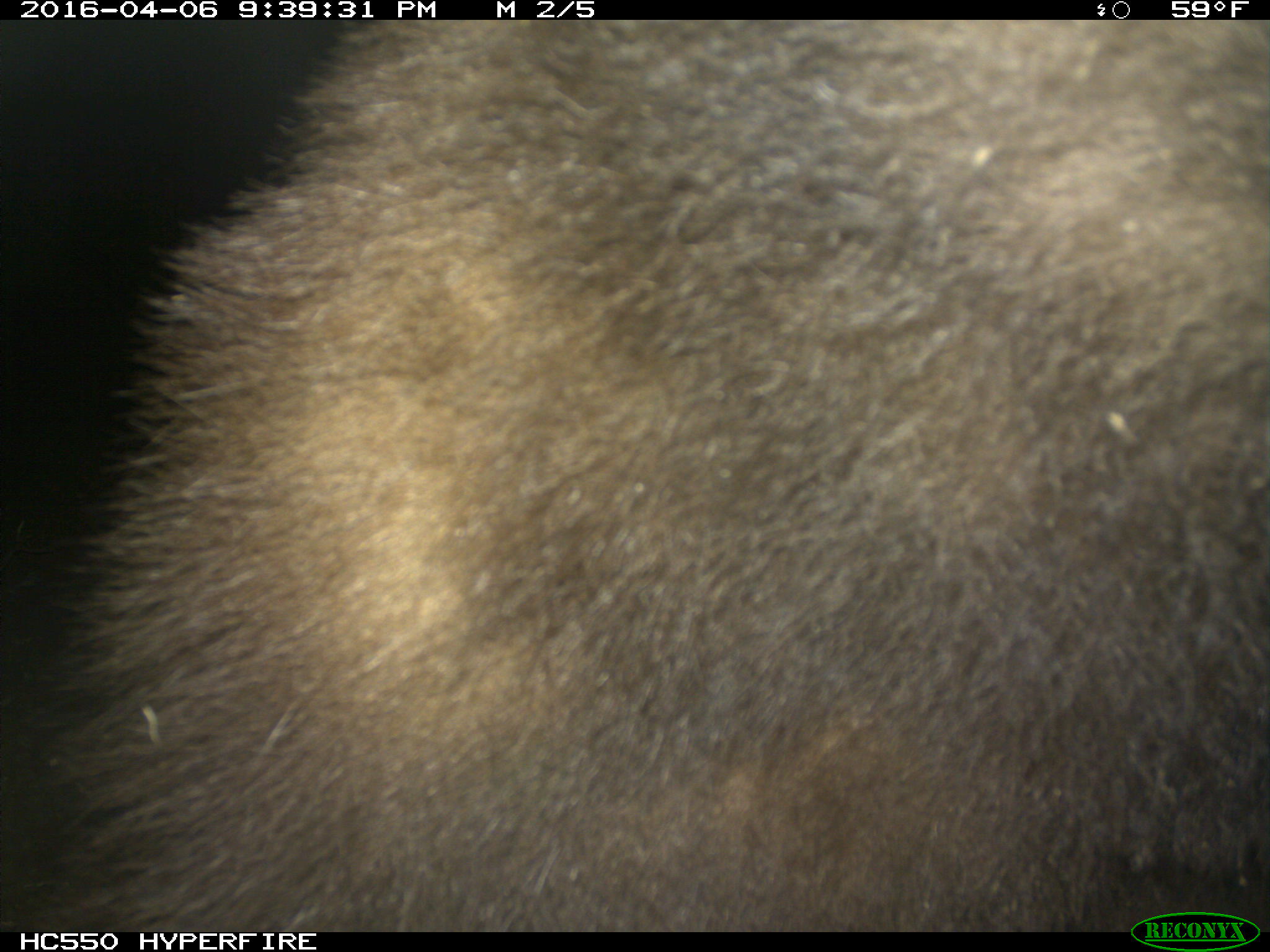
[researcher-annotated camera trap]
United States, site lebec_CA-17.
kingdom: Animalia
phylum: Chordata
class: Mammalia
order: Carnivora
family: Ursidae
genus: Ursus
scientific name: Ursus americanus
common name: american black bear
Ursus americanus (american black bear).